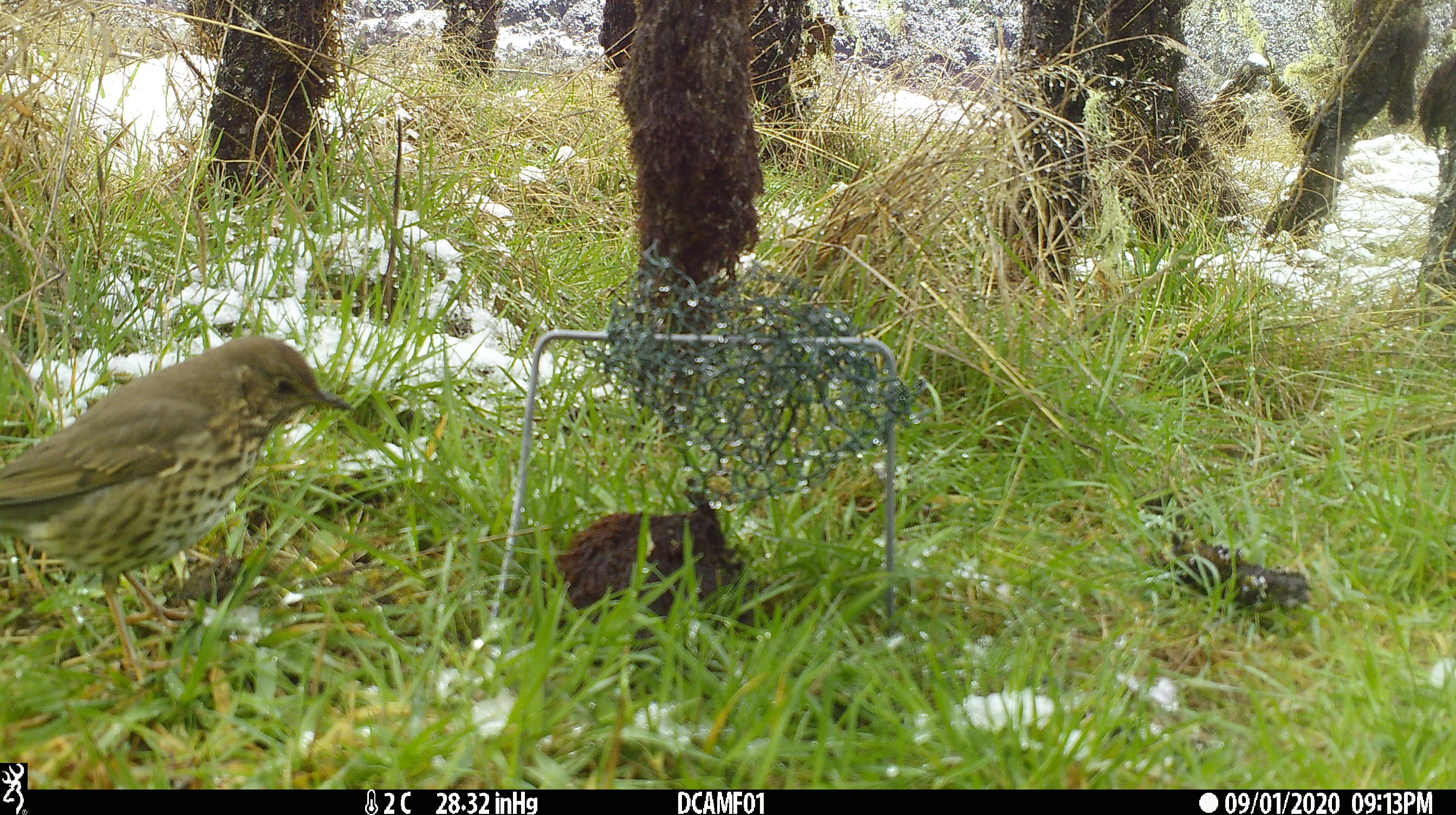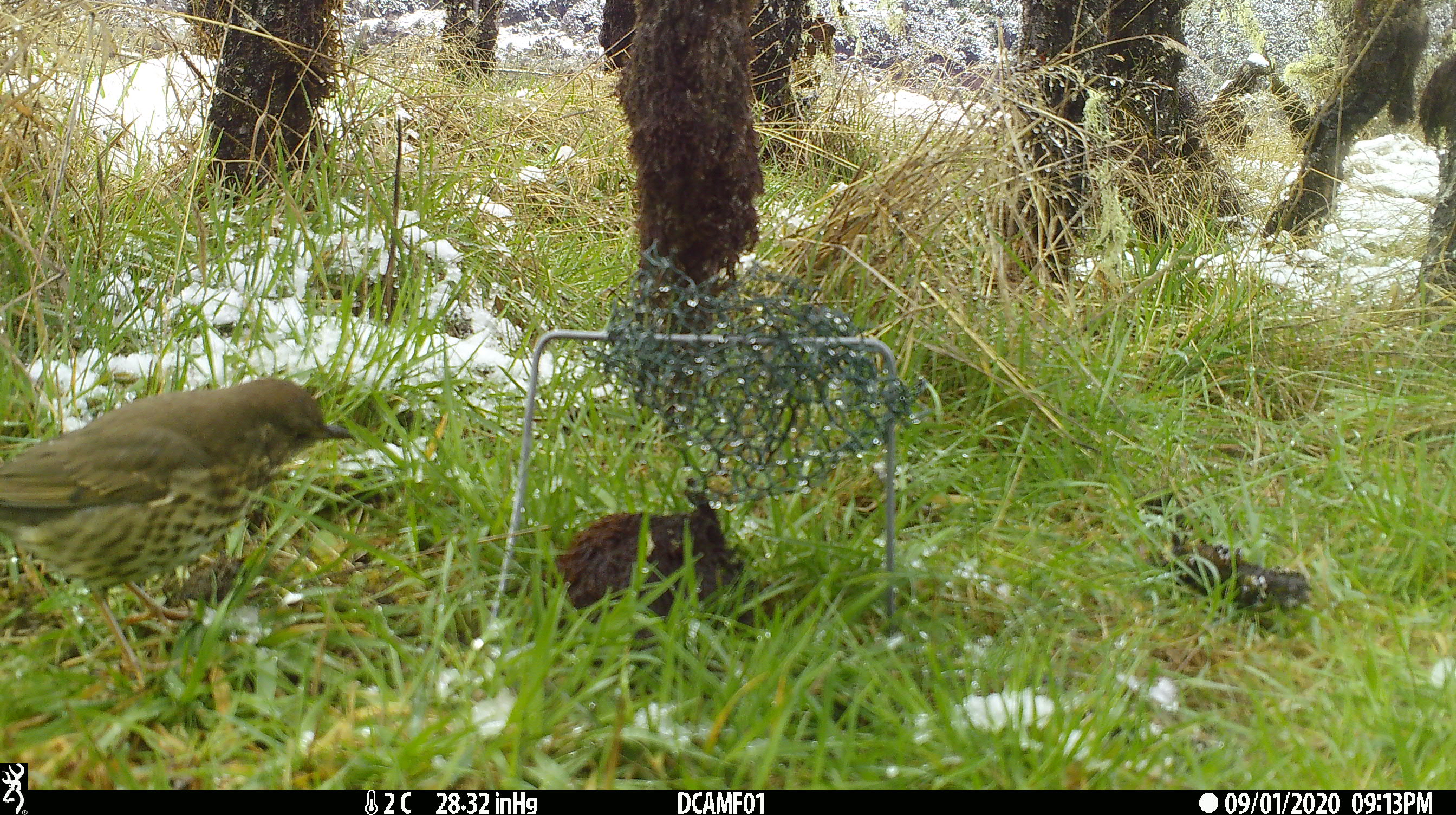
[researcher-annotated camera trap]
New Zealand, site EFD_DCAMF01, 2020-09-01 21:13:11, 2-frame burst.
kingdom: Animalia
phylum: Chordata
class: Aves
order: Passeriformes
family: Turdidae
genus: Turdus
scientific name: Turdus philomelos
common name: song thrush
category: thrush